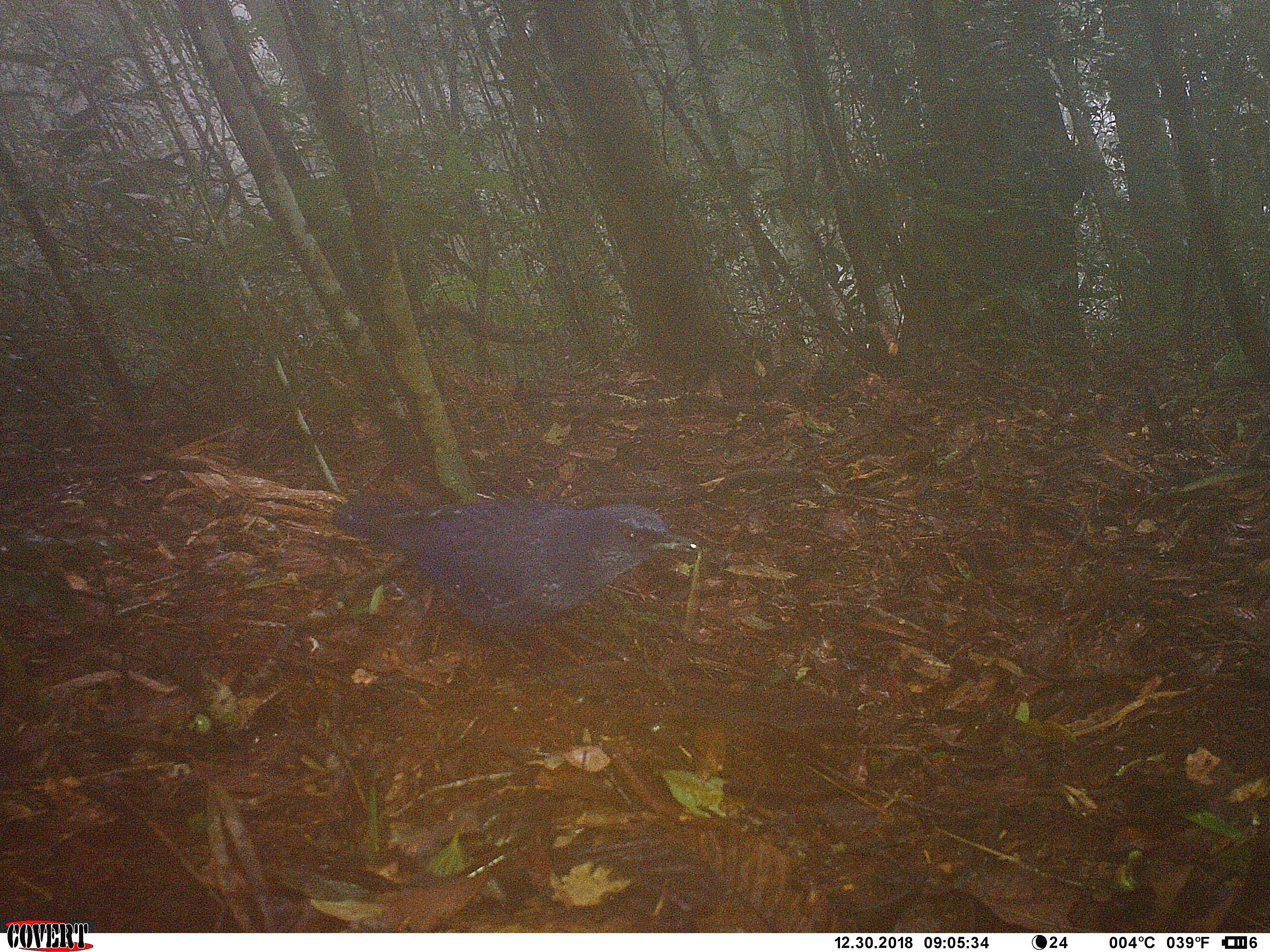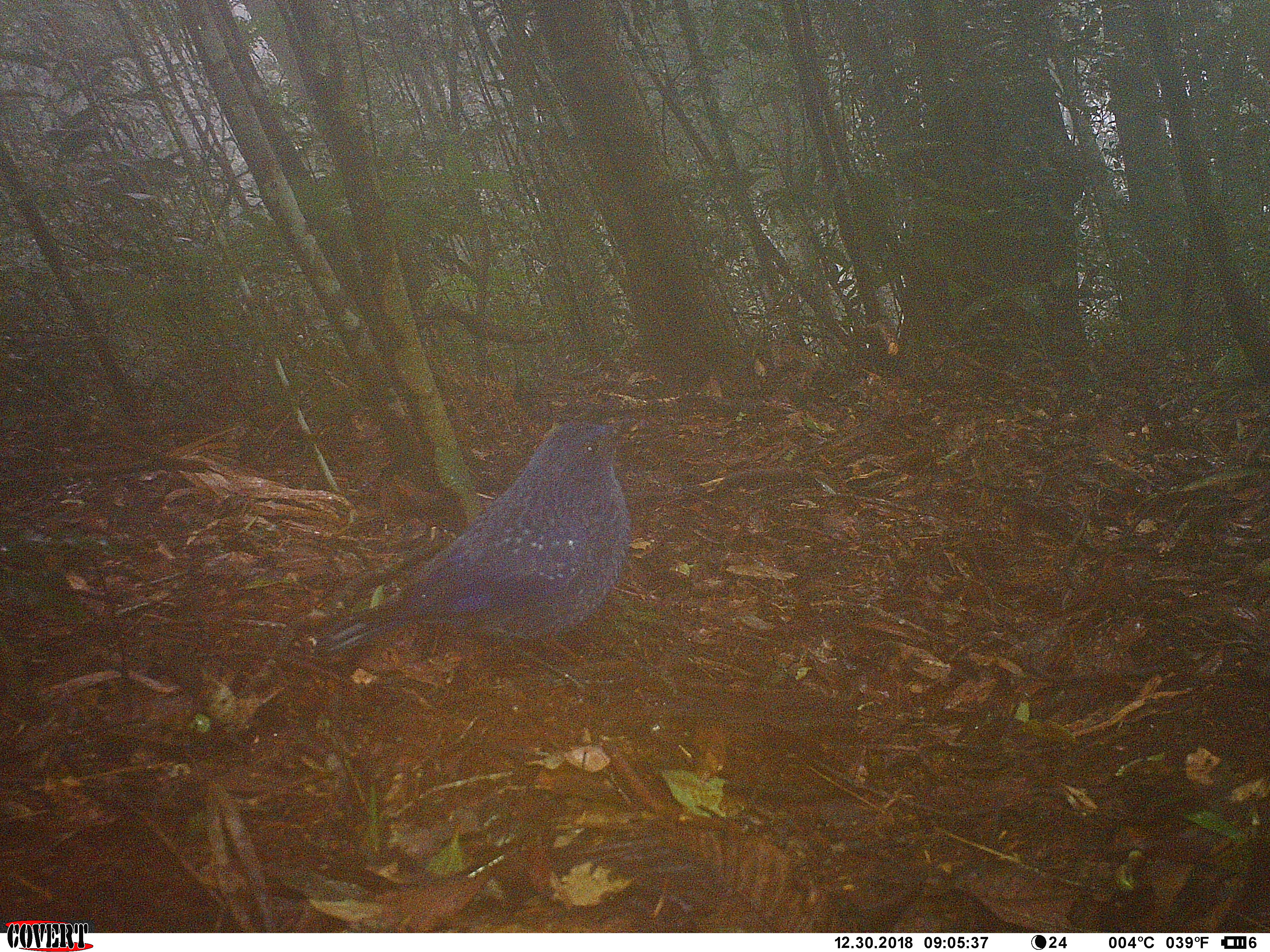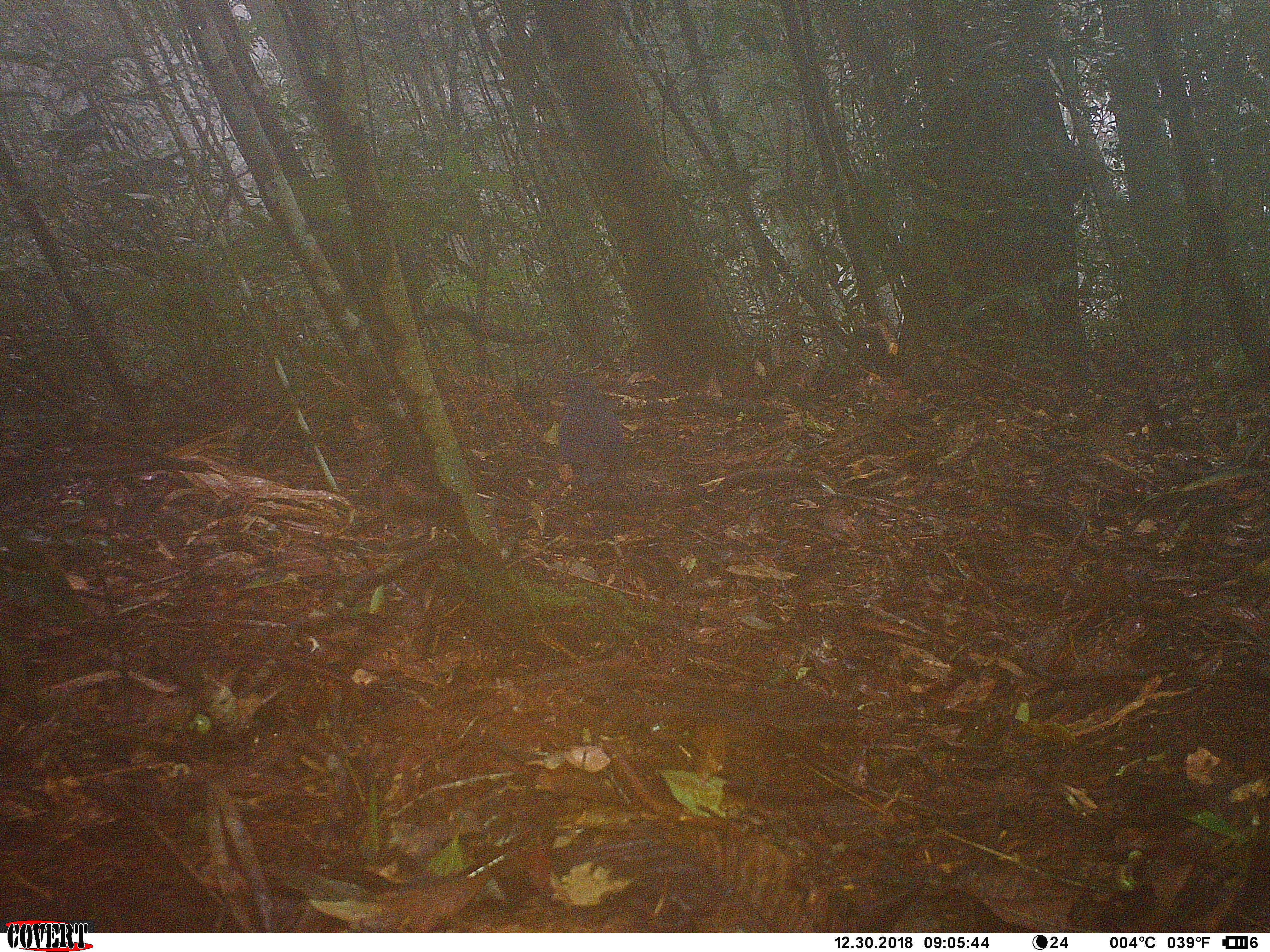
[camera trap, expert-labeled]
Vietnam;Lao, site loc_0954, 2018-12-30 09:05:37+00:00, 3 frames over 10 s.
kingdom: Animalia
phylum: Chordata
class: Aves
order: Passeriformes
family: Muscicapidae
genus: Myophonus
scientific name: Myophonus caeruleus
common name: blue whistling thrush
Blue whistling thrush (Myophonus caeruleus). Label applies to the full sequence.